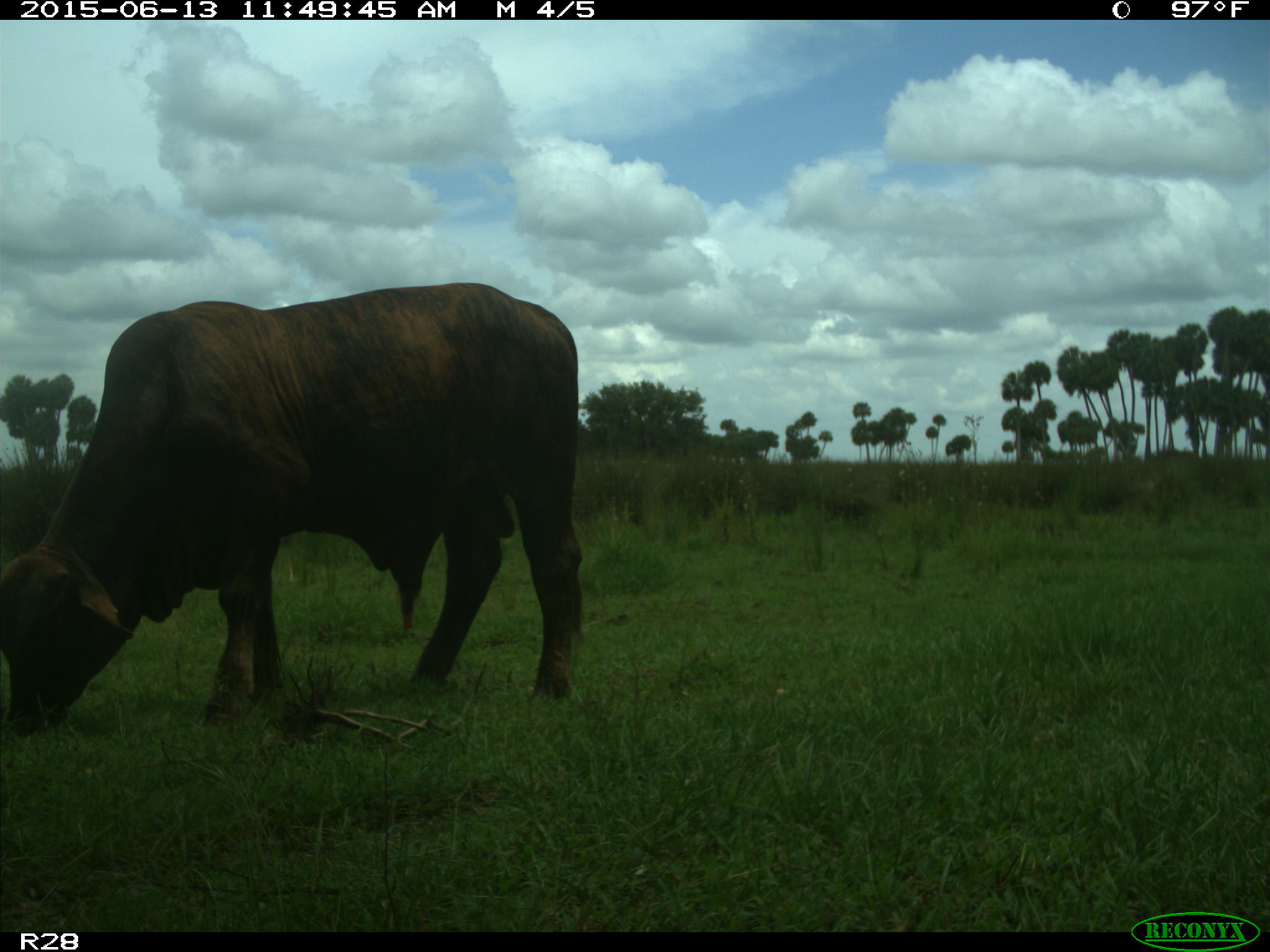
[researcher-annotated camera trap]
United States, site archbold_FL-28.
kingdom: Animalia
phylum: Chordata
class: Mammalia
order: Artiodactyla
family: Bovidae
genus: Bos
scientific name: Bos taurus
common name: domestic cow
Bos taurus (domestic cow).